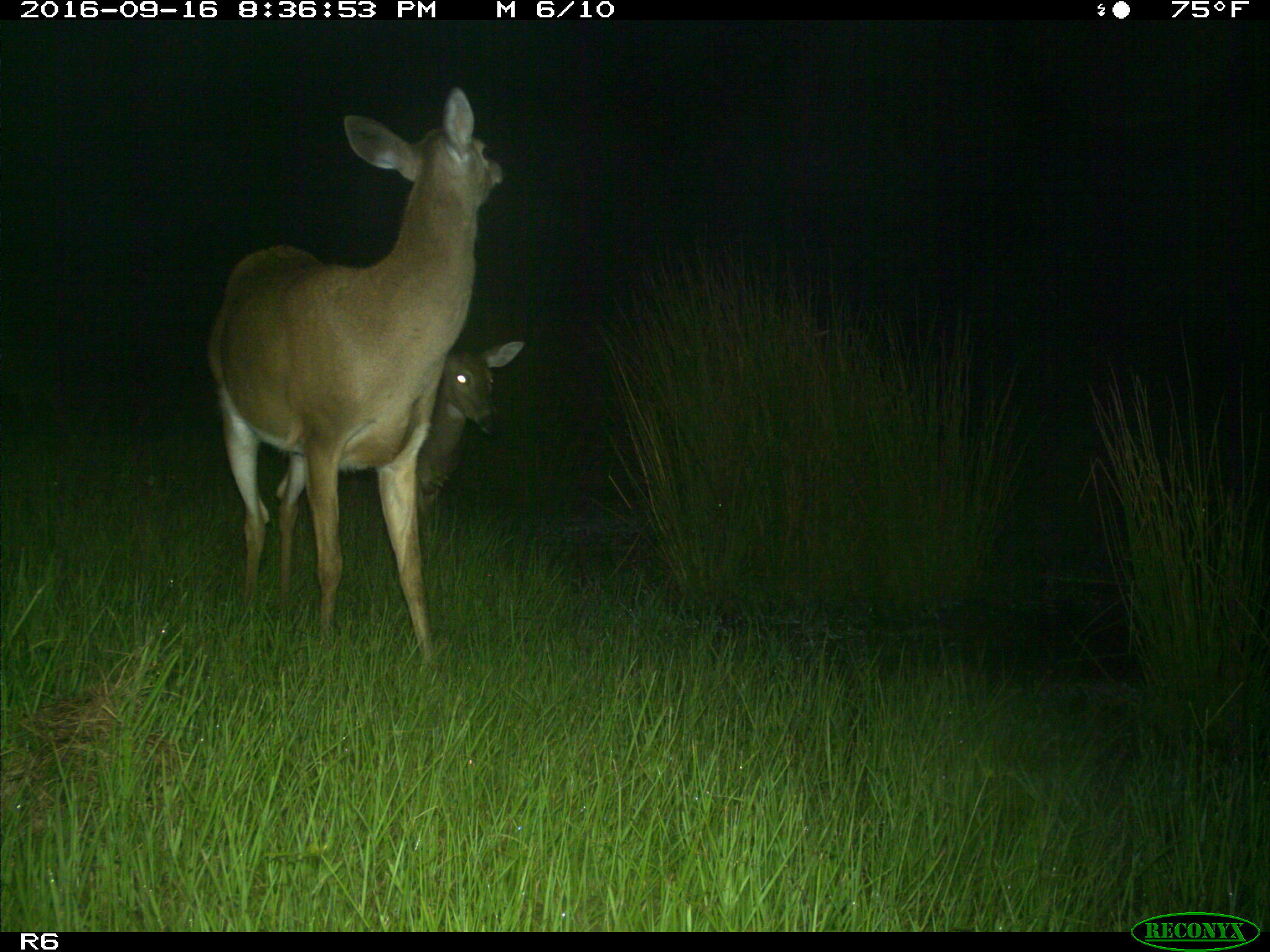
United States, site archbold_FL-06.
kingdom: Animalia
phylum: Chordata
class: Mammalia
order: Artiodactyla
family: Cervidae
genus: Odocoileus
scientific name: Odocoileus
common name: deer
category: unidentified deer